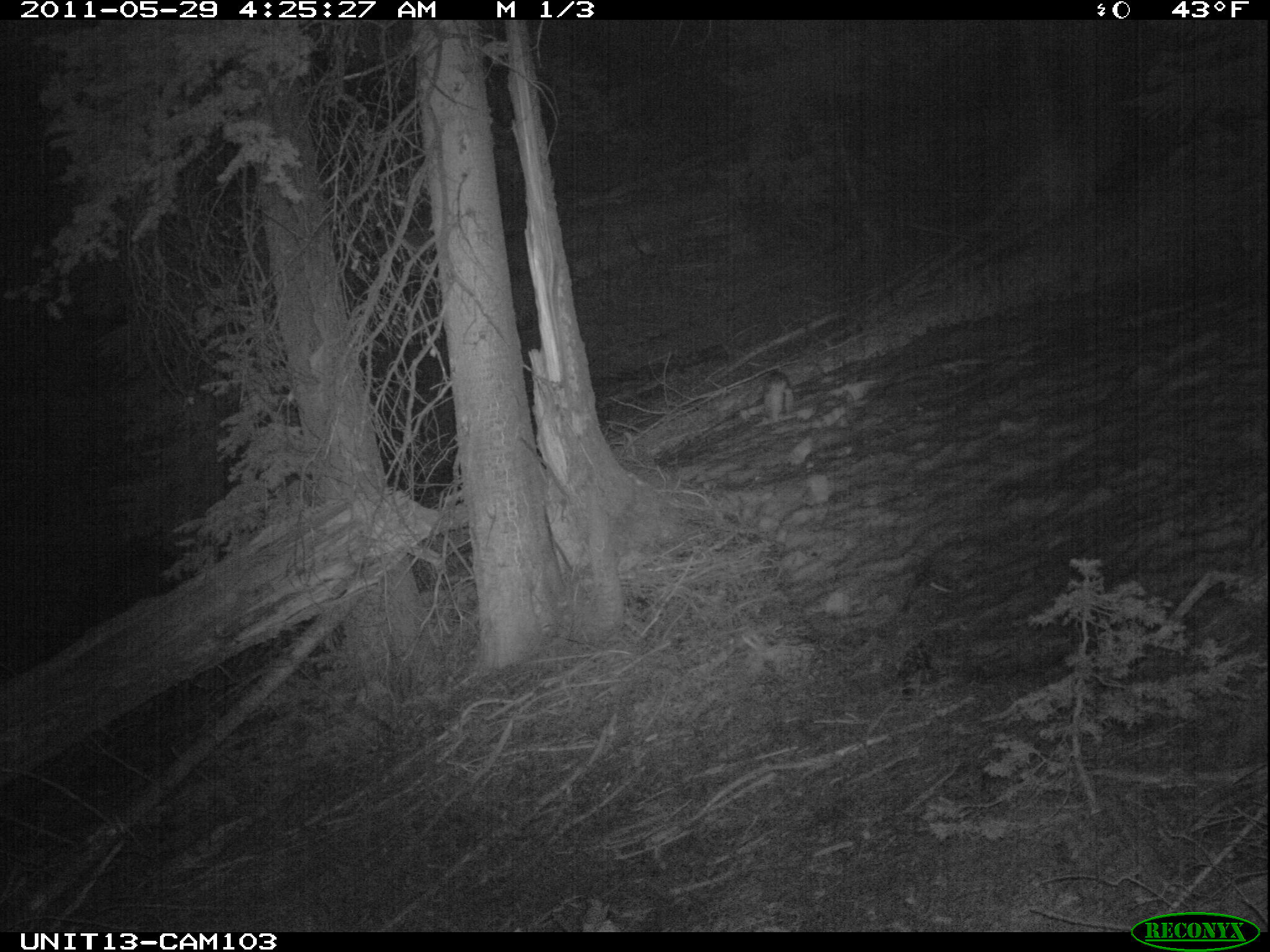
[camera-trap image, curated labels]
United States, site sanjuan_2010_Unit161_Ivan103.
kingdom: Animalia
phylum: Chordata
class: Mammalia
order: Lagomorpha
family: Leporidae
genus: Lepus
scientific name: Lepus americanus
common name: snowshoe hare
Lepus americanus (snowshoe hare).